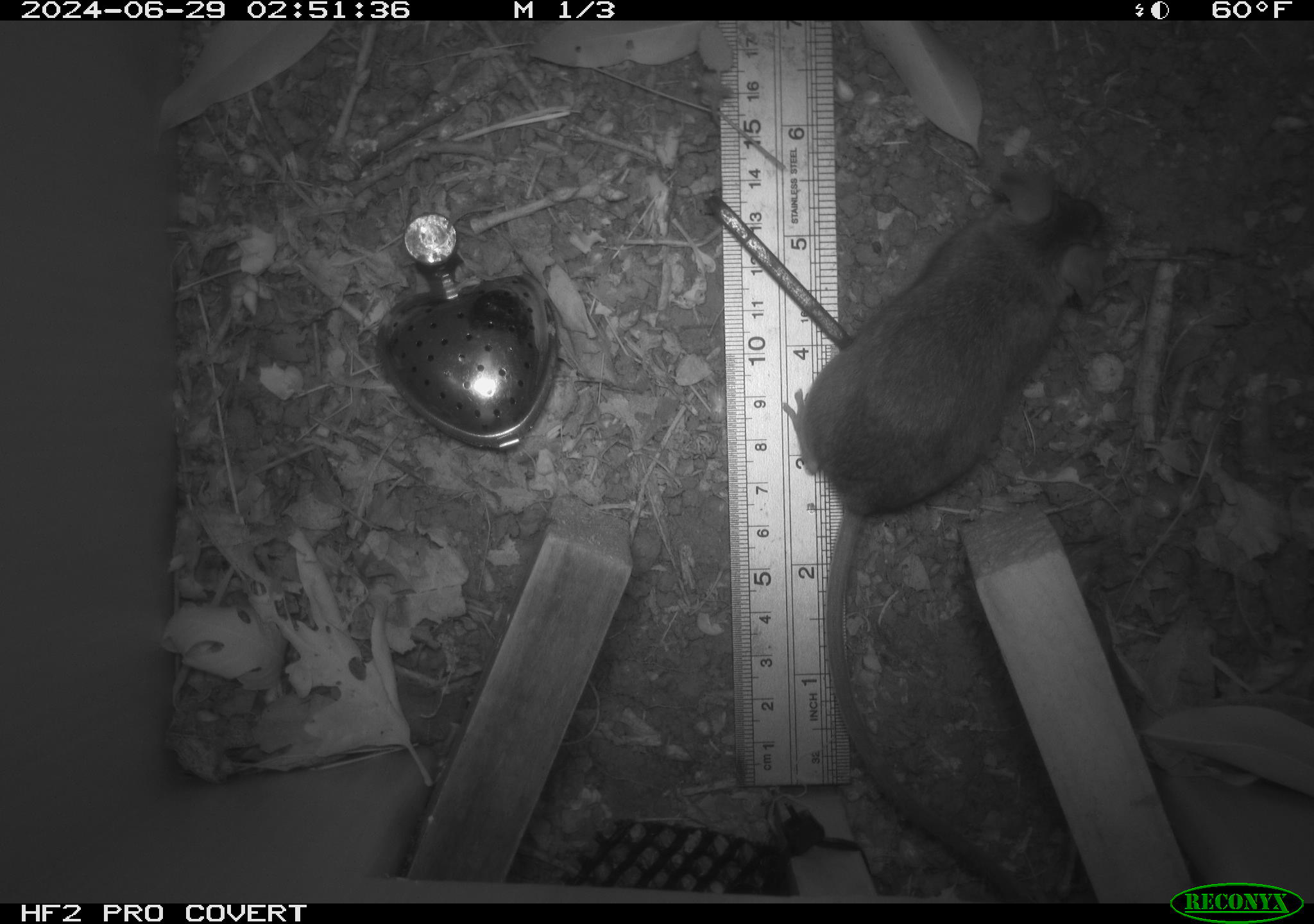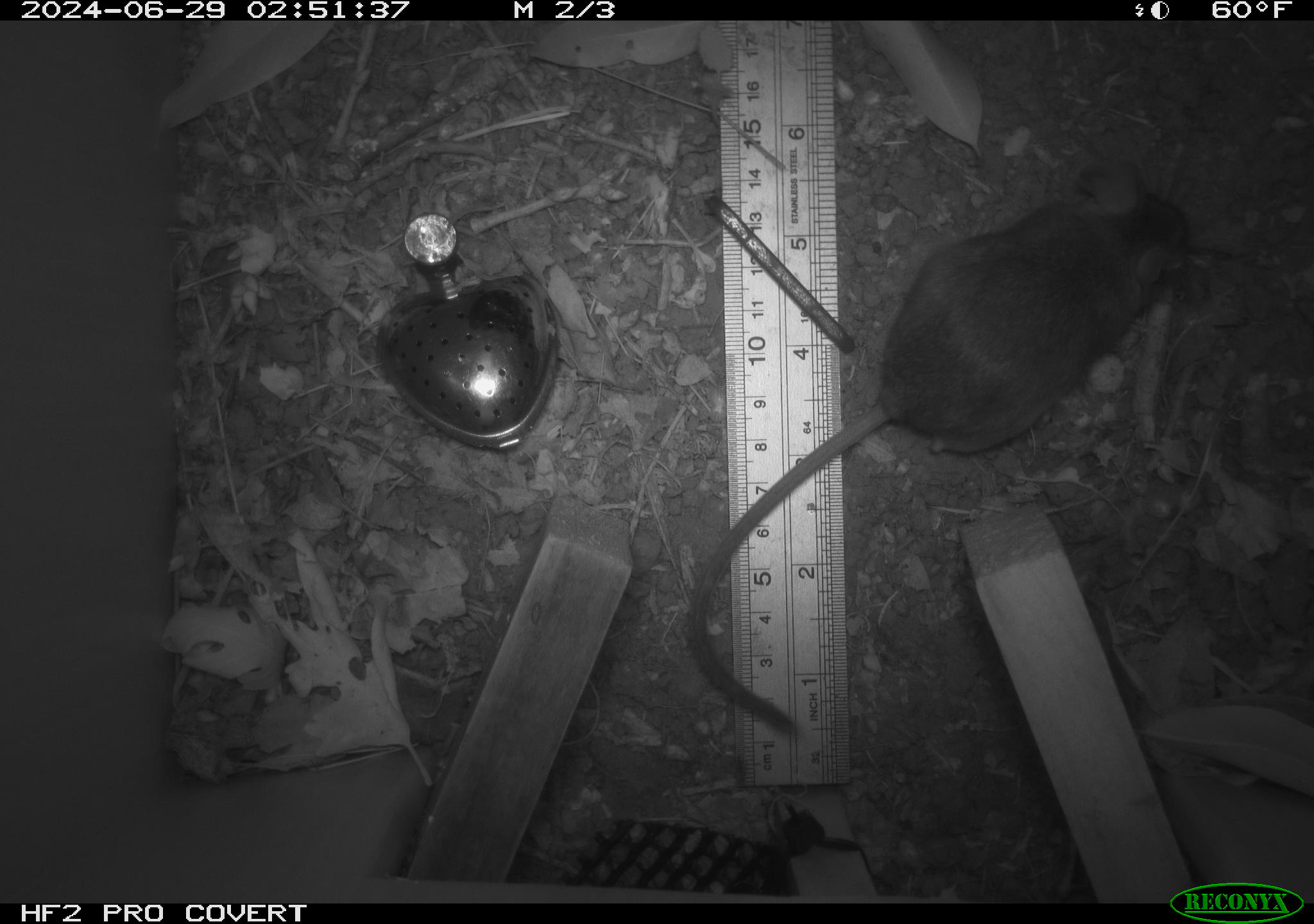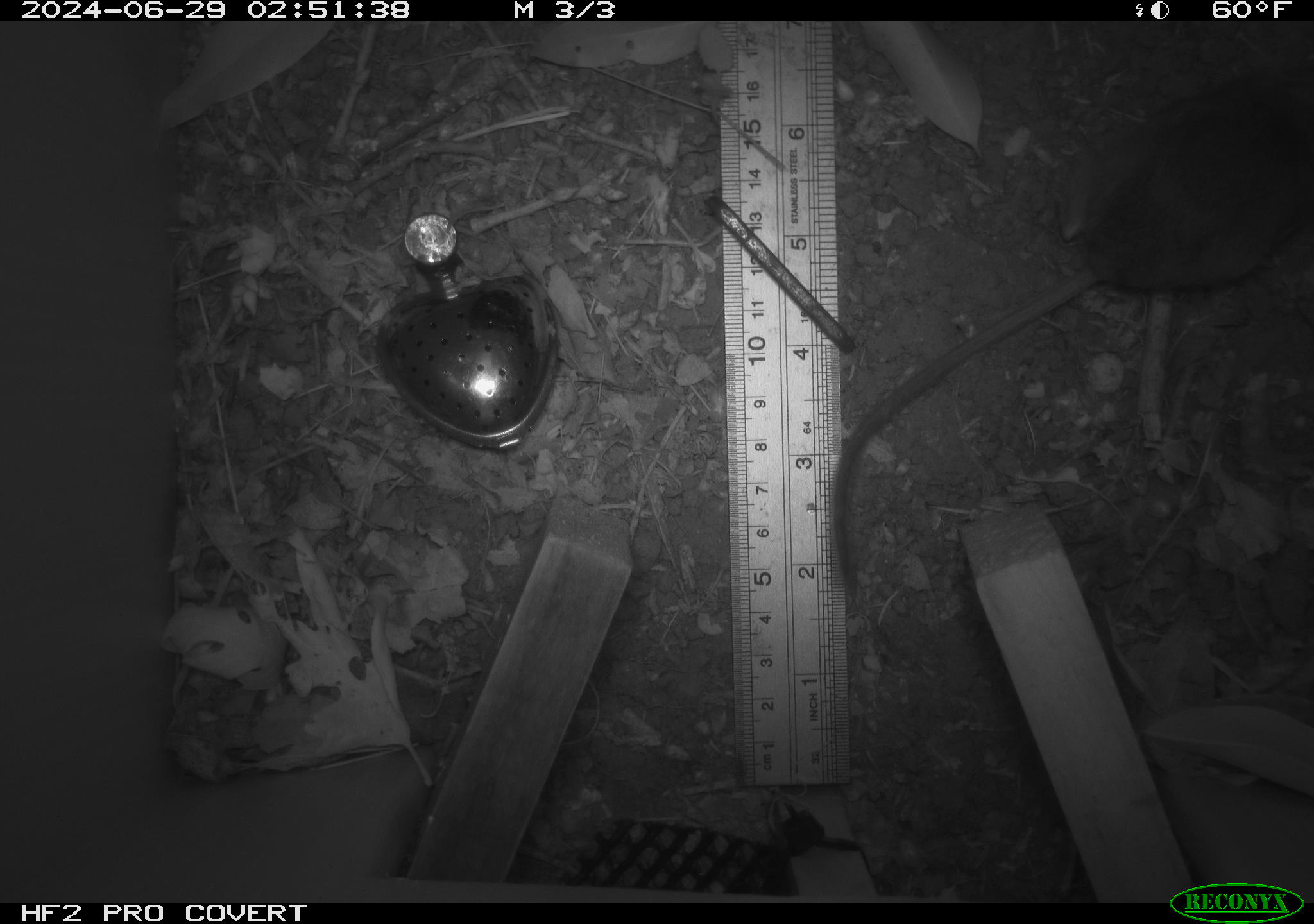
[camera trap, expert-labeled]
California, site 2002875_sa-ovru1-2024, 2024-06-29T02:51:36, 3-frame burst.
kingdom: Animalia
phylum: Chordata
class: Mammalia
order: Rodentia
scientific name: Rodentia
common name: rodent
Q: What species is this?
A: Rodent (Rodentia).